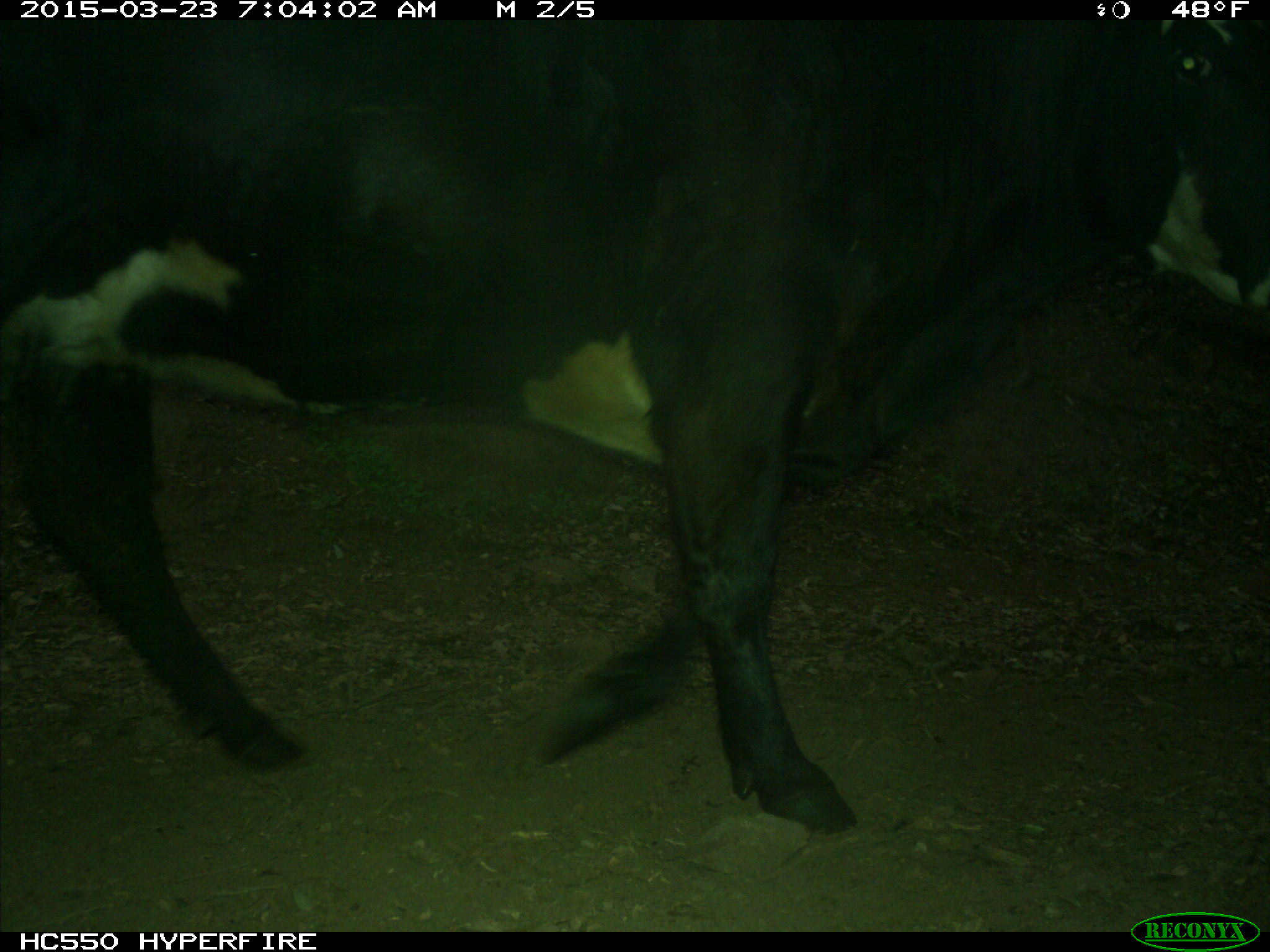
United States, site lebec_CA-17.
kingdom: Animalia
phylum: Chordata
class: Mammalia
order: Artiodactyla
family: Bovidae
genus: Bos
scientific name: Bos taurus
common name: domestic cow